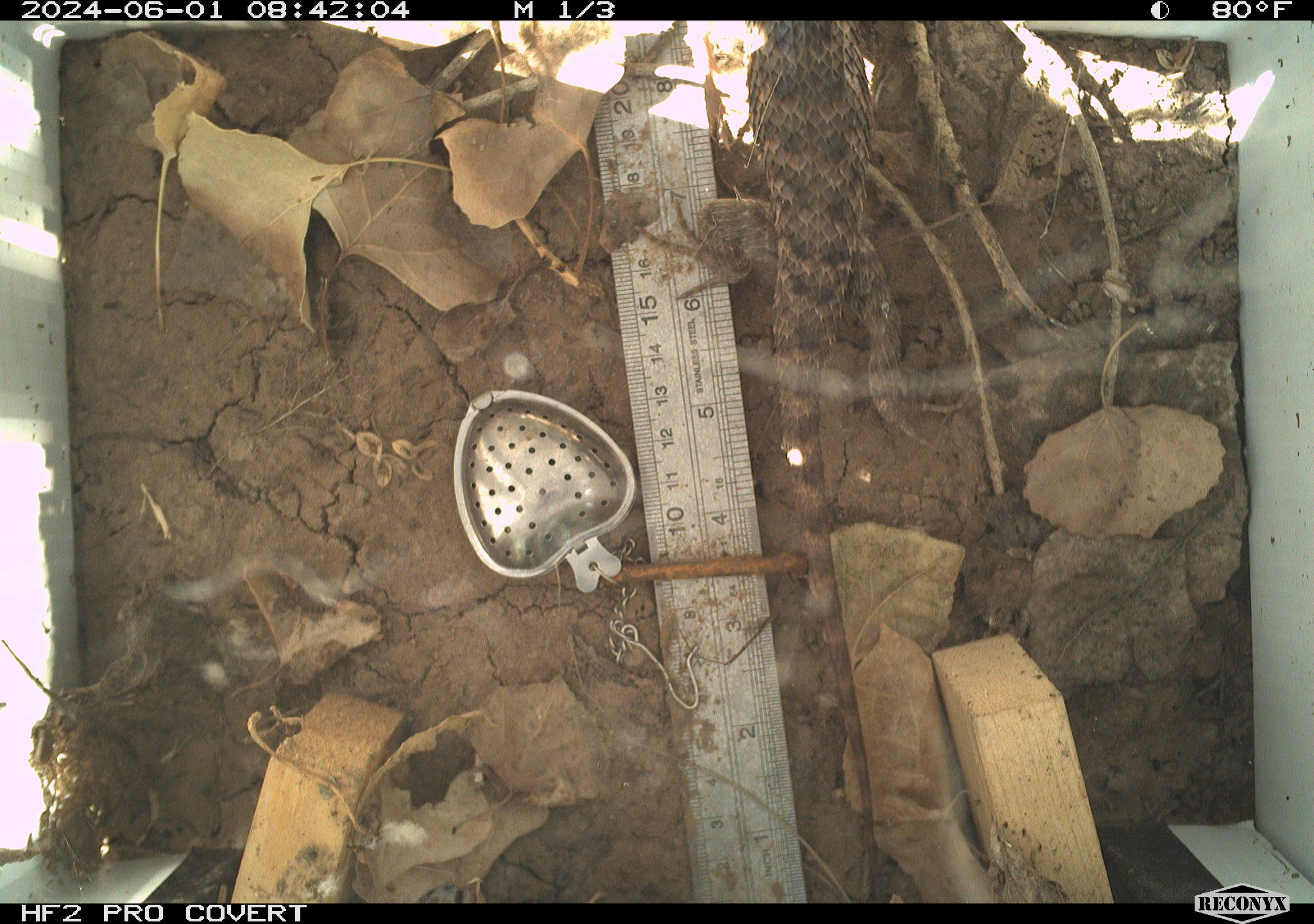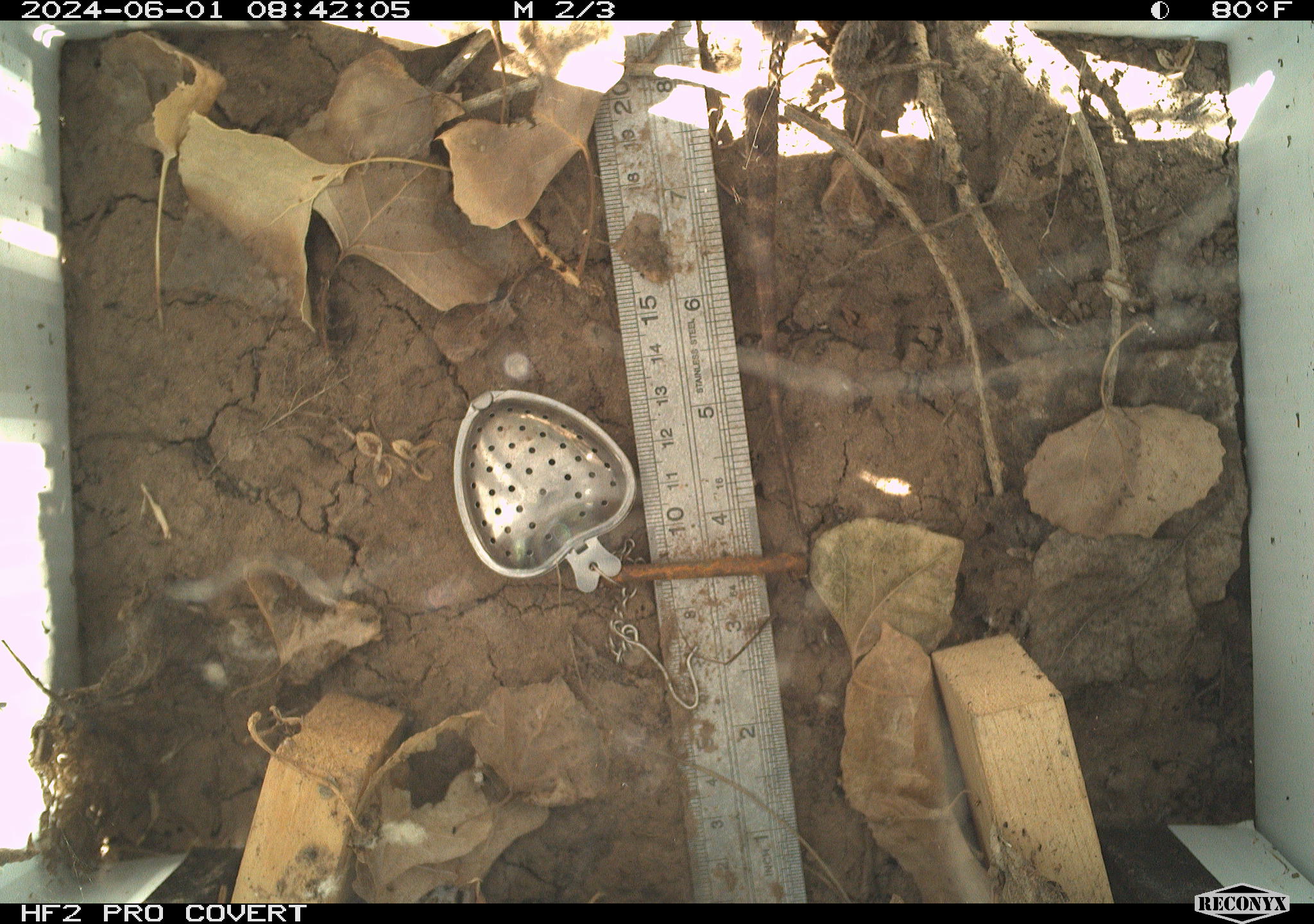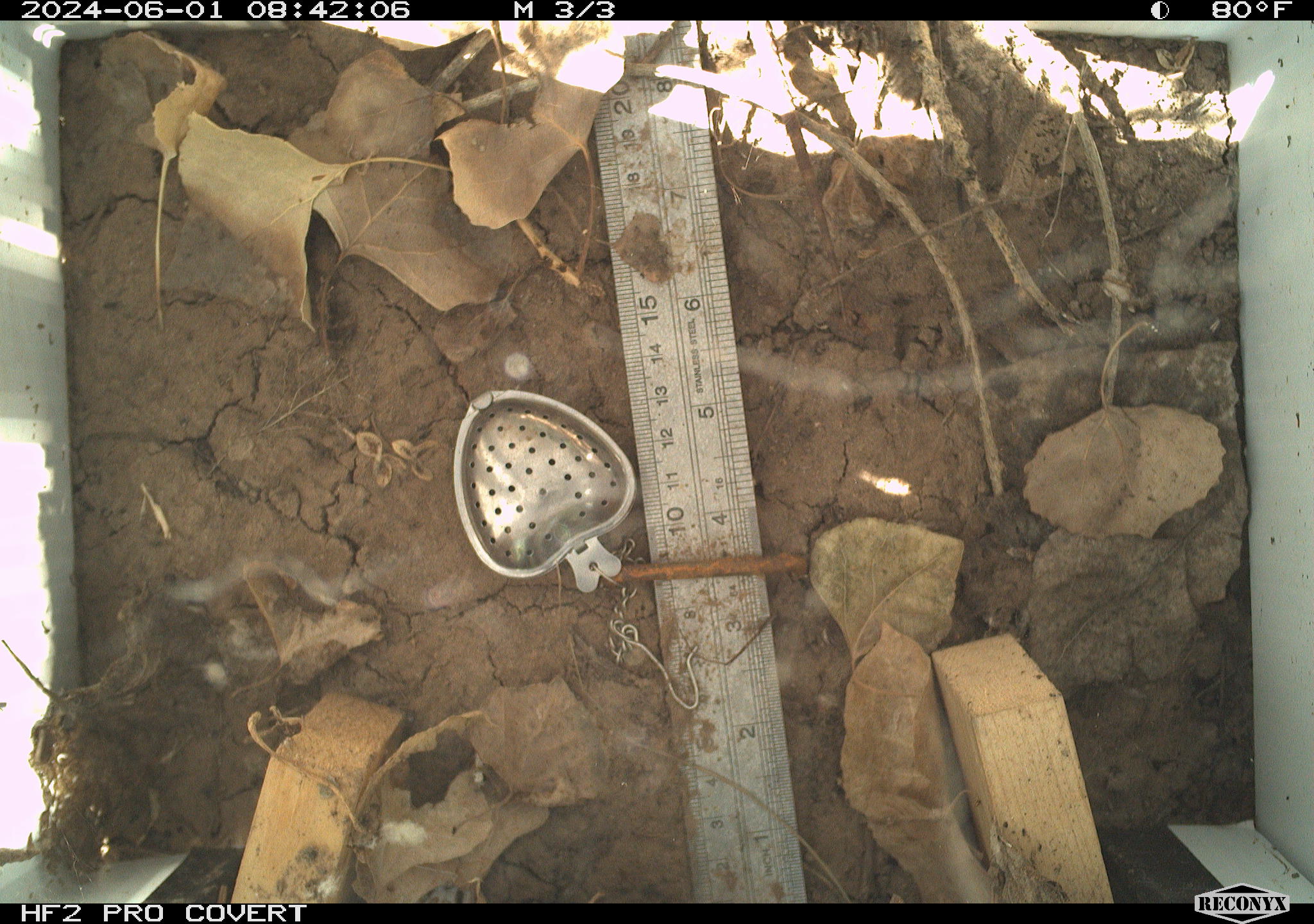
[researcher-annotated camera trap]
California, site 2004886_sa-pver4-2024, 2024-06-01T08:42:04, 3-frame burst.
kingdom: Animalia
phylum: Chordata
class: Reptilia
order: Squamata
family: Phrynosomatidae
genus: Sceloporus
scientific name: Sceloporus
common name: spiny lizards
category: sceloporus species